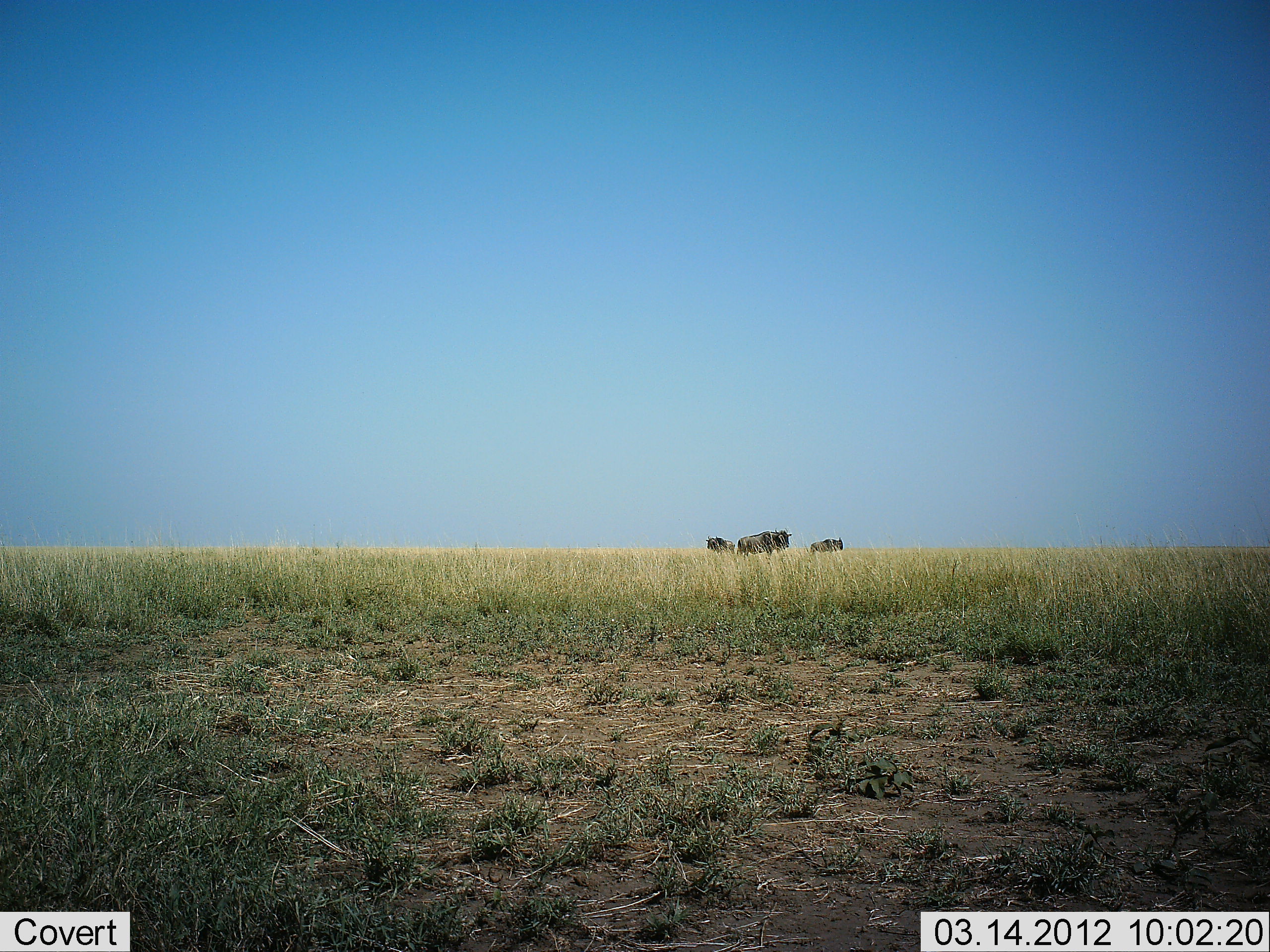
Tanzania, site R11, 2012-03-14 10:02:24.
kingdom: Animalia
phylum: Chordata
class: Mammalia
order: Artiodactyla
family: Bovidae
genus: Connochaetes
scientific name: Connochaetes taurinus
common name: blue wildebeest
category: wildebeest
Wildebeest (blue wildebeest) (Connochaetes taurinus), count 3. Behavior (volunteer vote fractions): standing 88%, resting 0%, moving 12%, interacting 0%. Young present (vote fraction): 0%. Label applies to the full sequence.